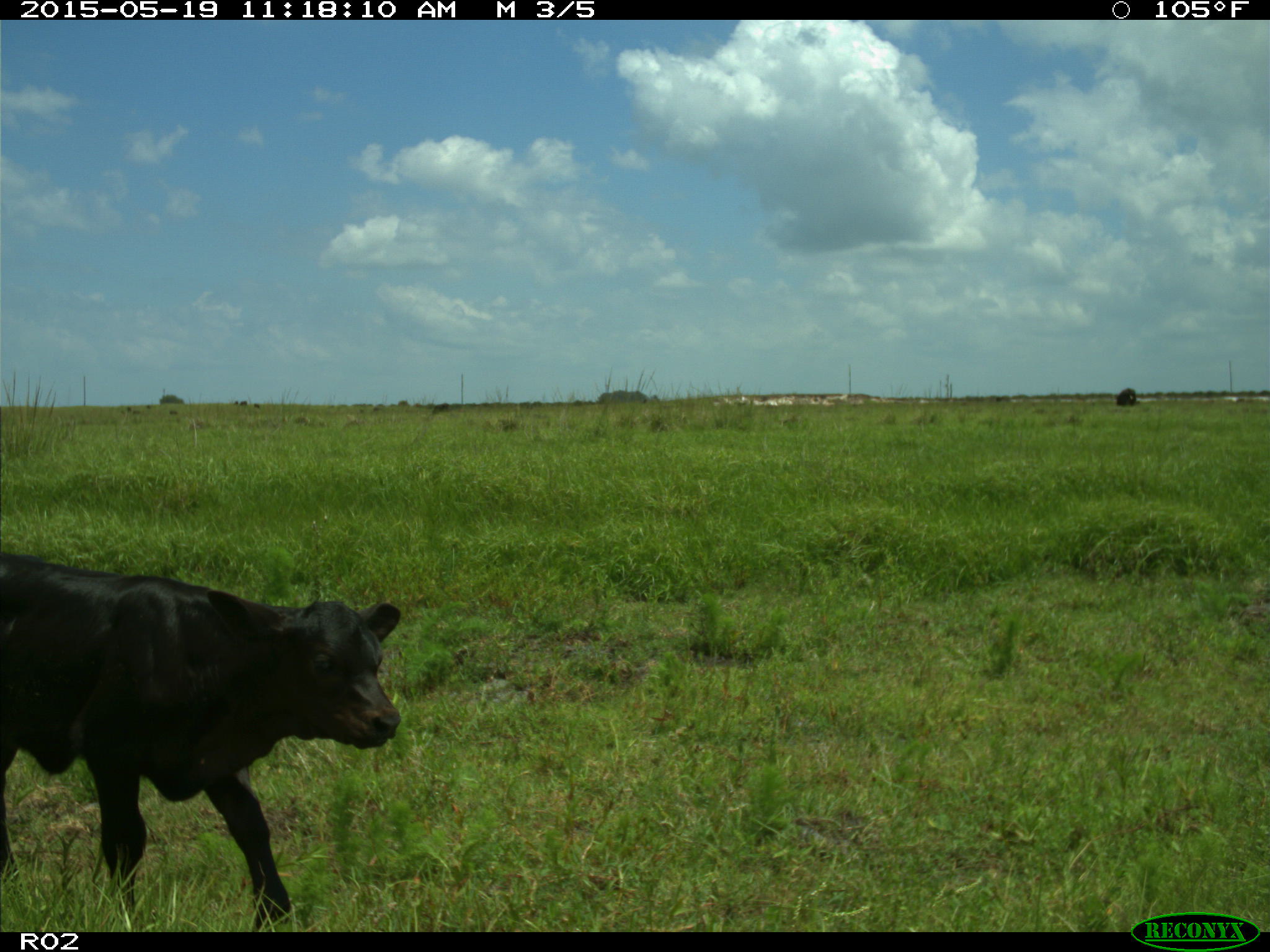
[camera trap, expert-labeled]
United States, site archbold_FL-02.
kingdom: Animalia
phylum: Chordata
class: Mammalia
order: Artiodactyla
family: Bovidae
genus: Bos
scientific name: Bos taurus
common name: domestic cow